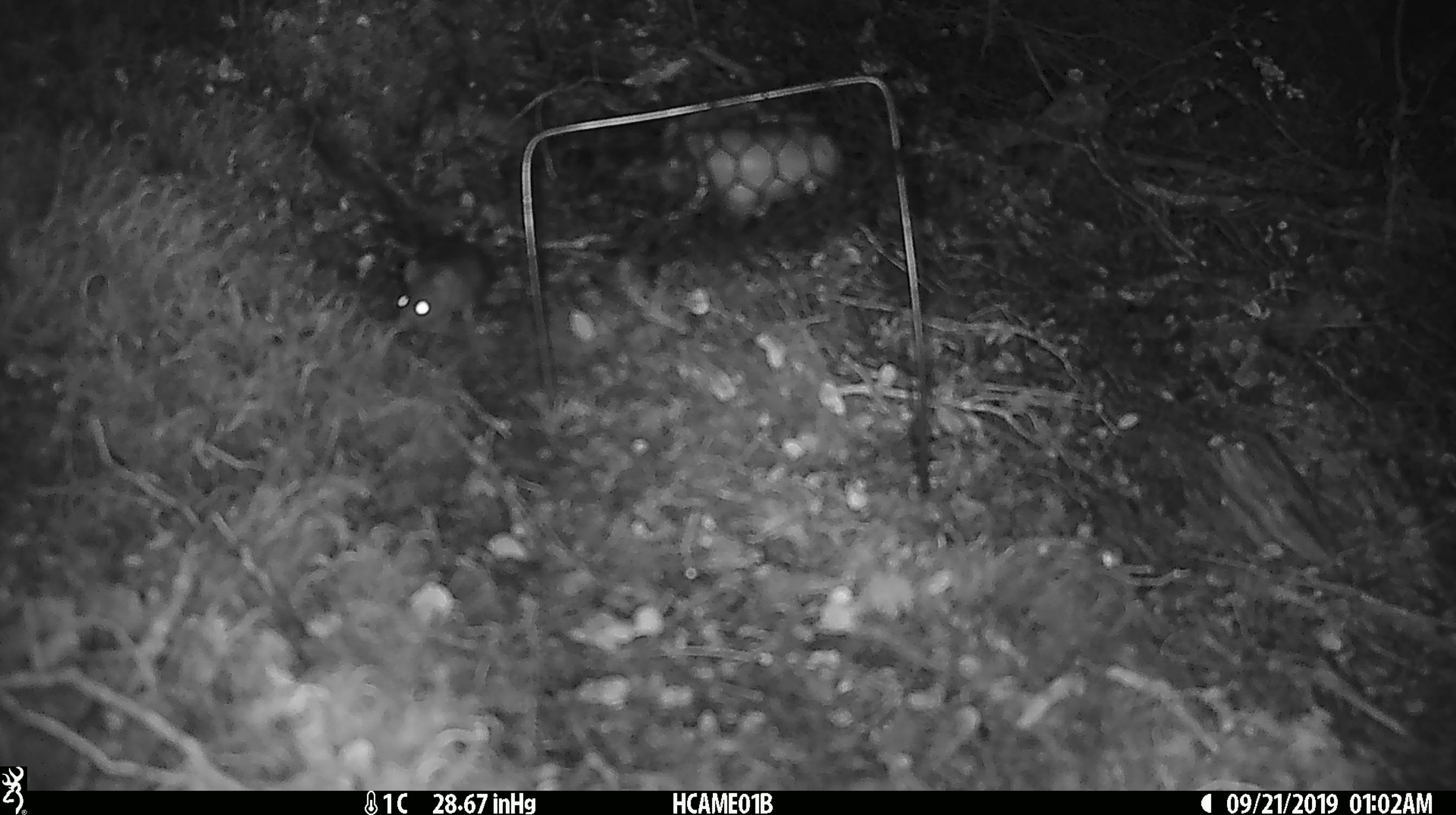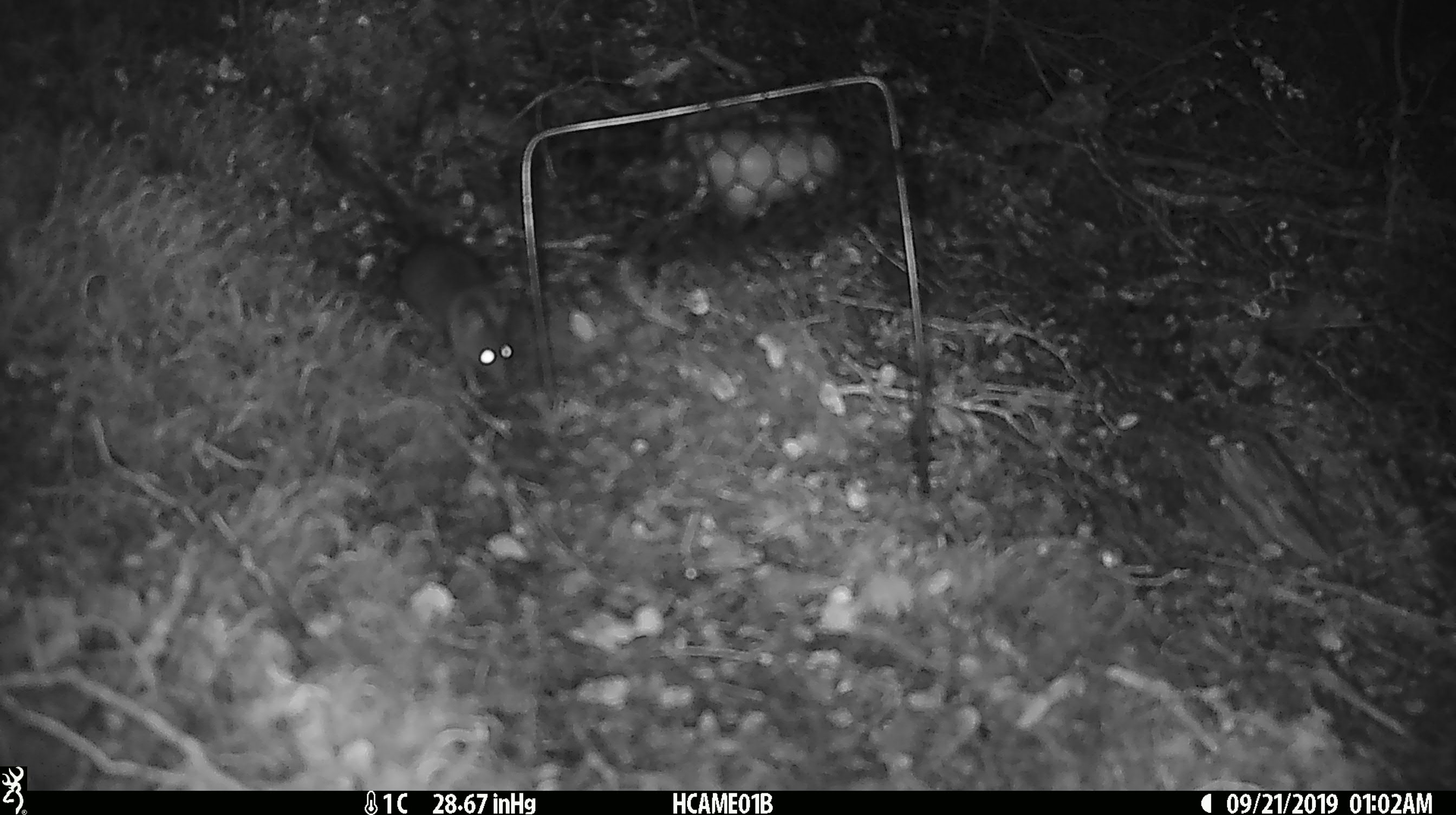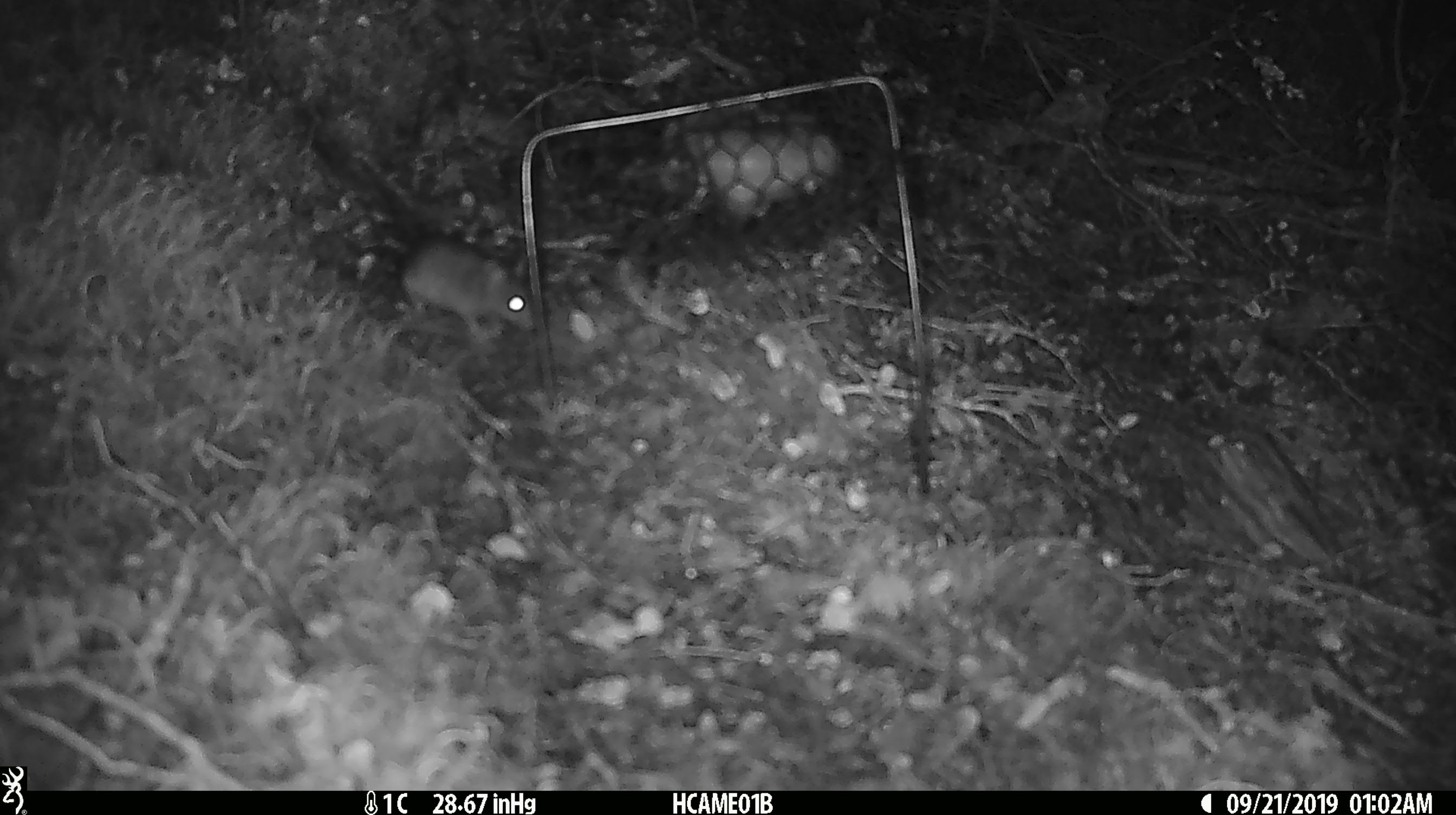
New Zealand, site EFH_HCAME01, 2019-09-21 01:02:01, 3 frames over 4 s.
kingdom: Animalia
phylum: Chordata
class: Mammalia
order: Rodentia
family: Muridae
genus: Mus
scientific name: Mus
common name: mouse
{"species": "mouse (Mus)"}